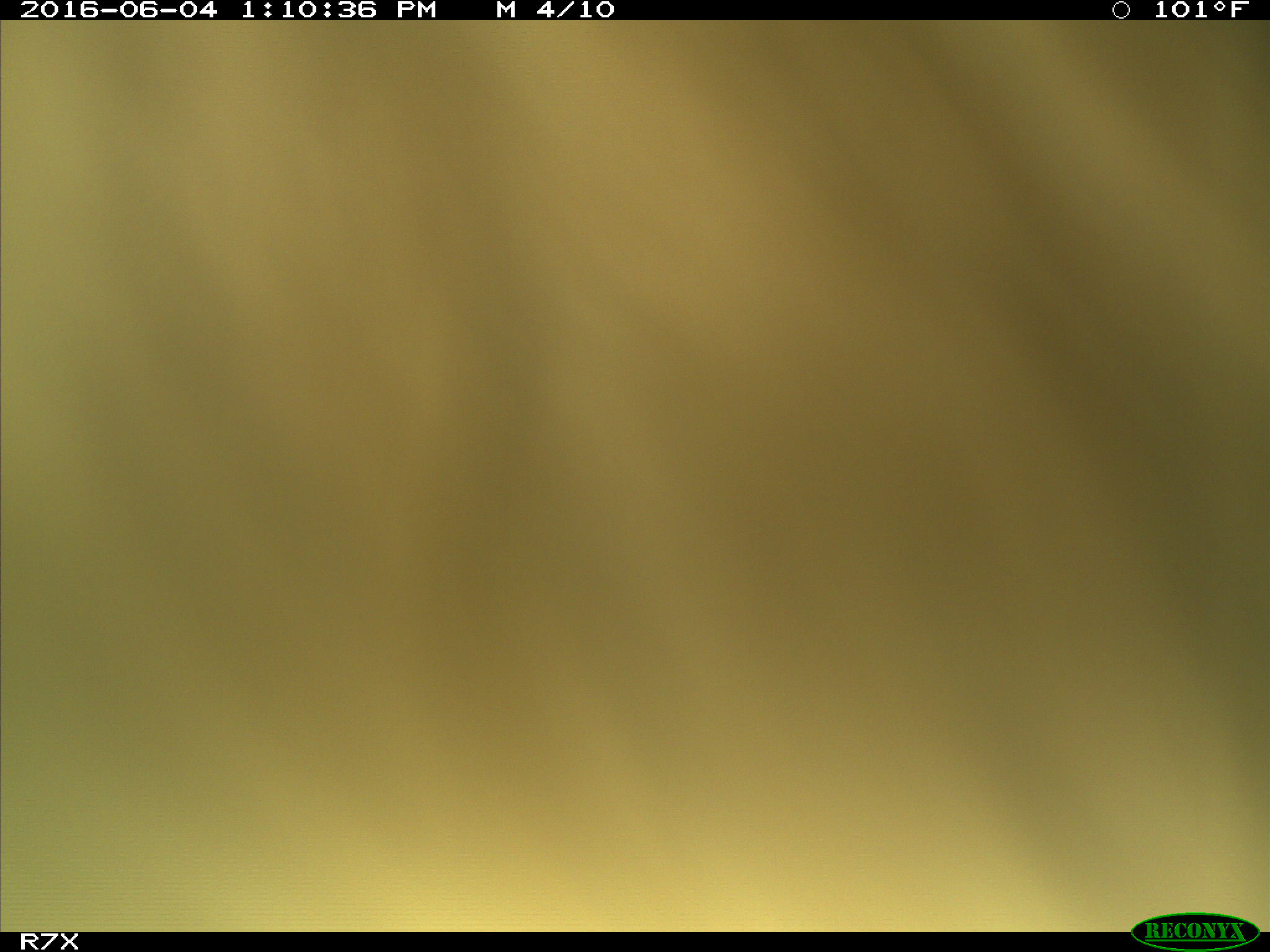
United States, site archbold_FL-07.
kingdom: Animalia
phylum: Chordata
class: Mammalia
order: Artiodactyla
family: Bovidae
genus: Bos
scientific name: Bos taurus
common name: domestic cow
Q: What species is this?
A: Bos taurus (domestic cow).